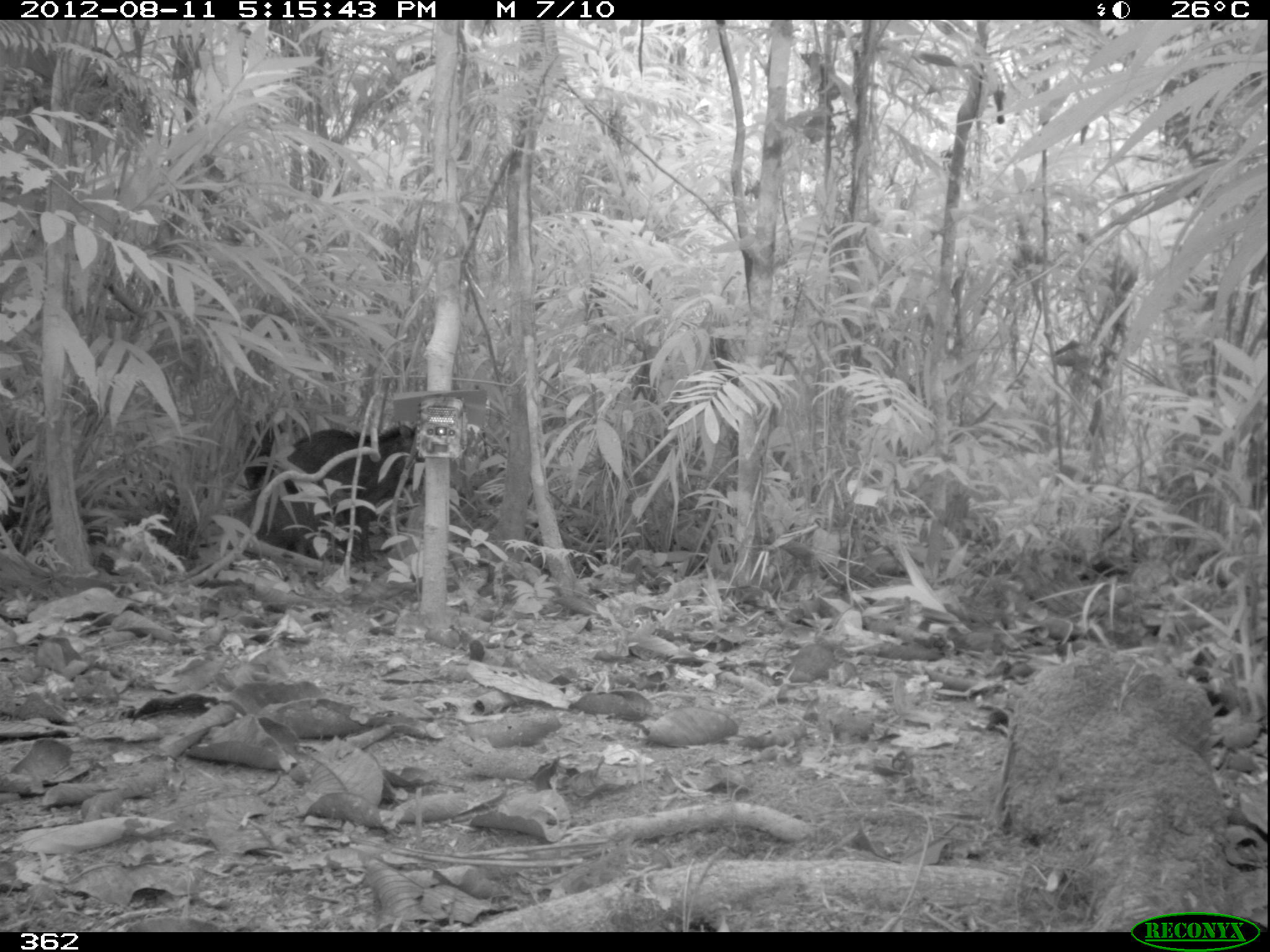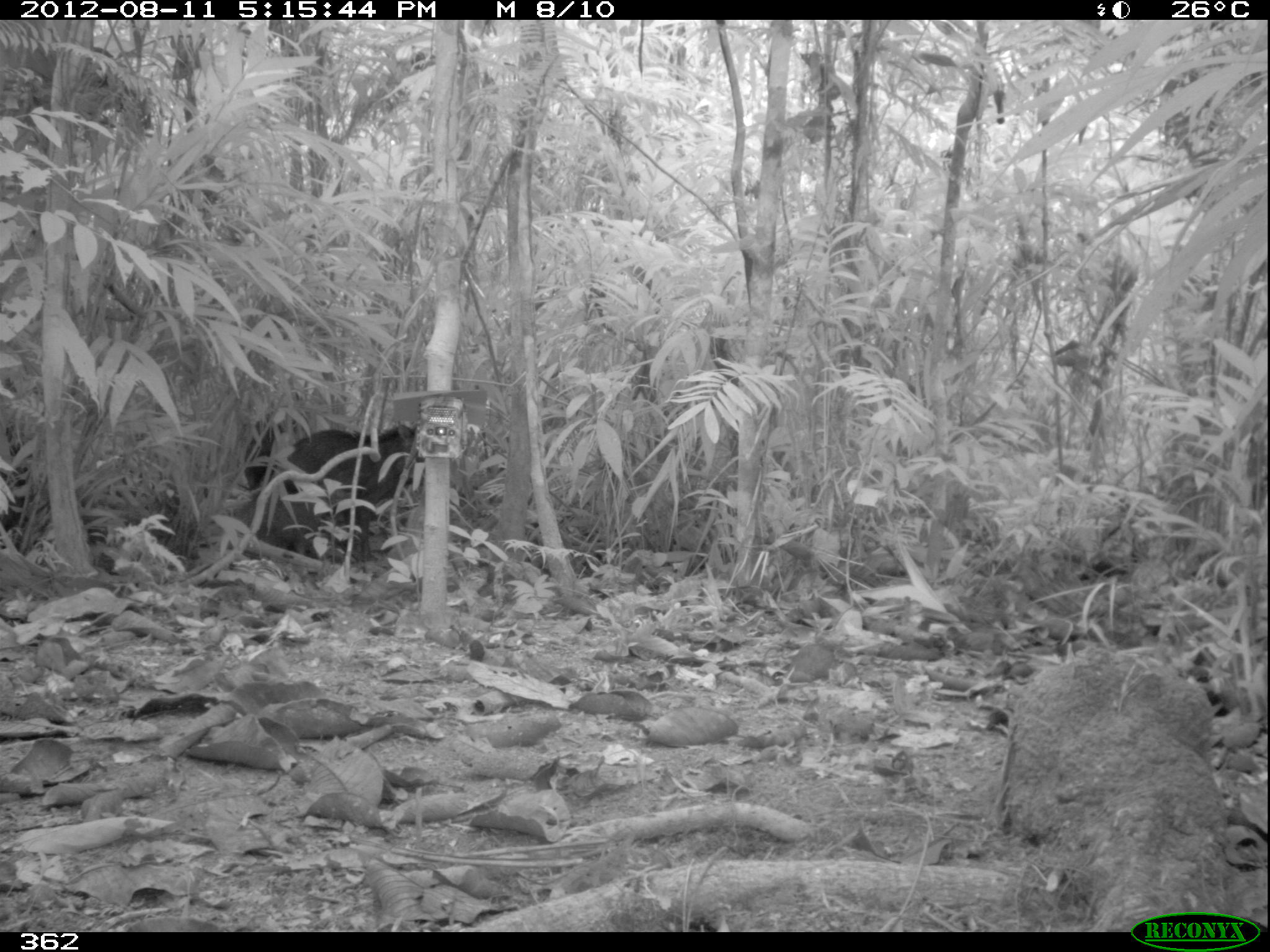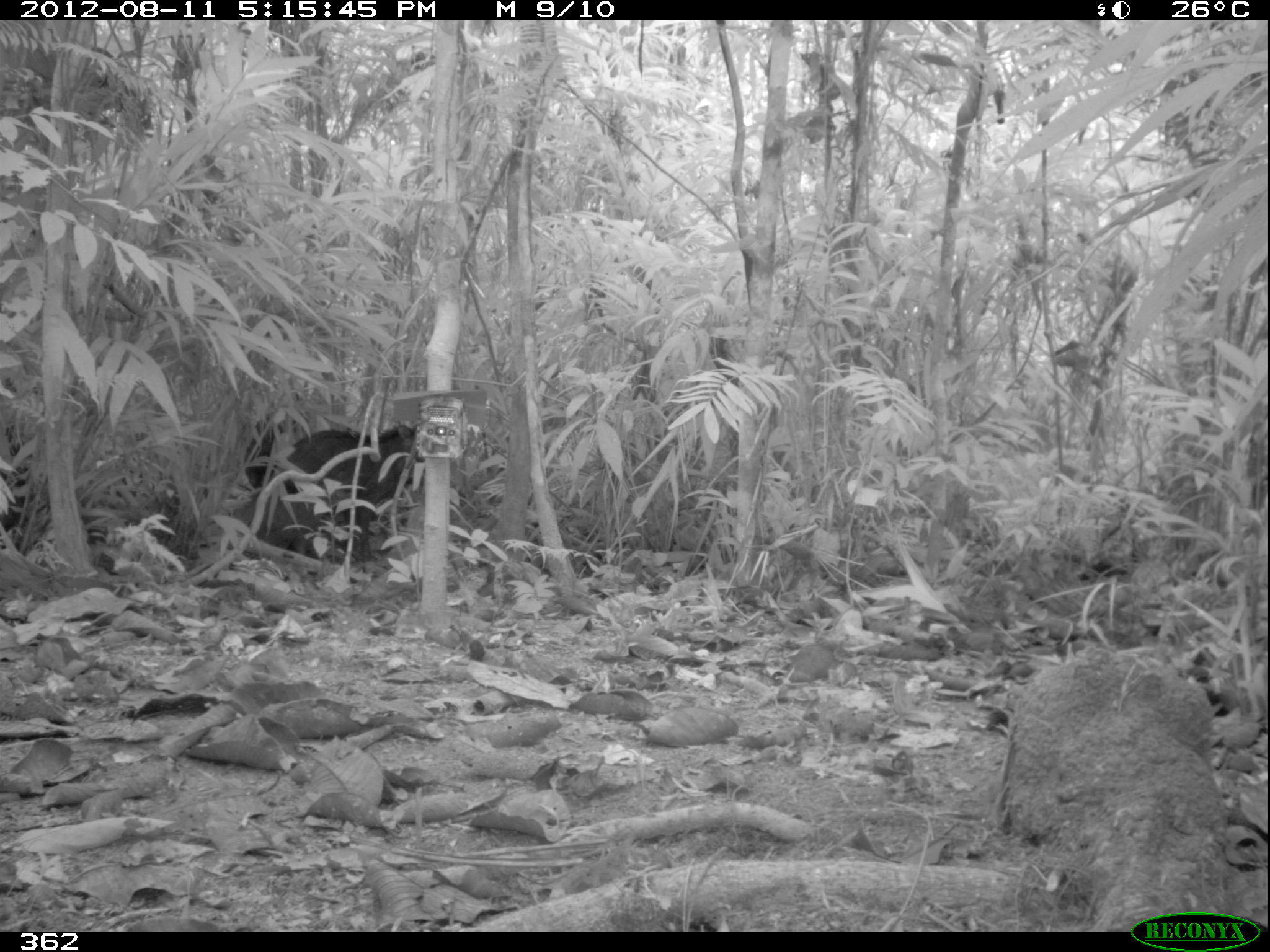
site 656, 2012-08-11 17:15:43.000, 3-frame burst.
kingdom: Animalia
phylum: Chordata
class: Mammalia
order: Artiodactyla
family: Tayassuidae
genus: Tayassu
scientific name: Tayassu pecari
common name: white-lipped peccary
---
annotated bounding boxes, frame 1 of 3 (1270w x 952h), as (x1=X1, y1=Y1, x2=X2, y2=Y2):
tayassu pecari: (x1=221, y1=417, x2=418, y2=560); (x1=0, y1=421, x2=23, y2=537)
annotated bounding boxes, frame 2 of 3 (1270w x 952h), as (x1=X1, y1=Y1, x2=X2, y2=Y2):
tayassu pecari: (x1=222, y1=418, x2=419, y2=561); (x1=0, y1=424, x2=31, y2=528)